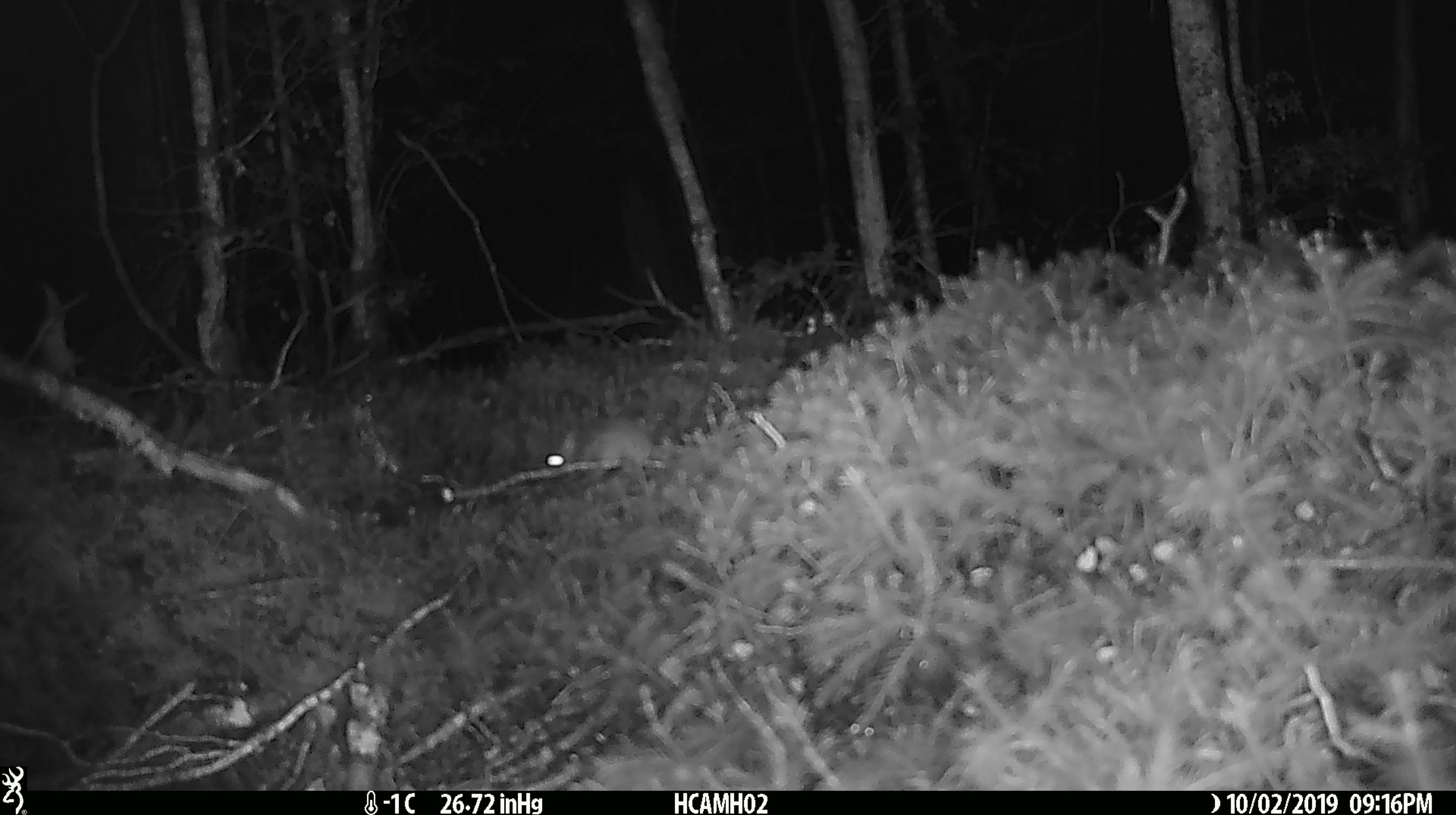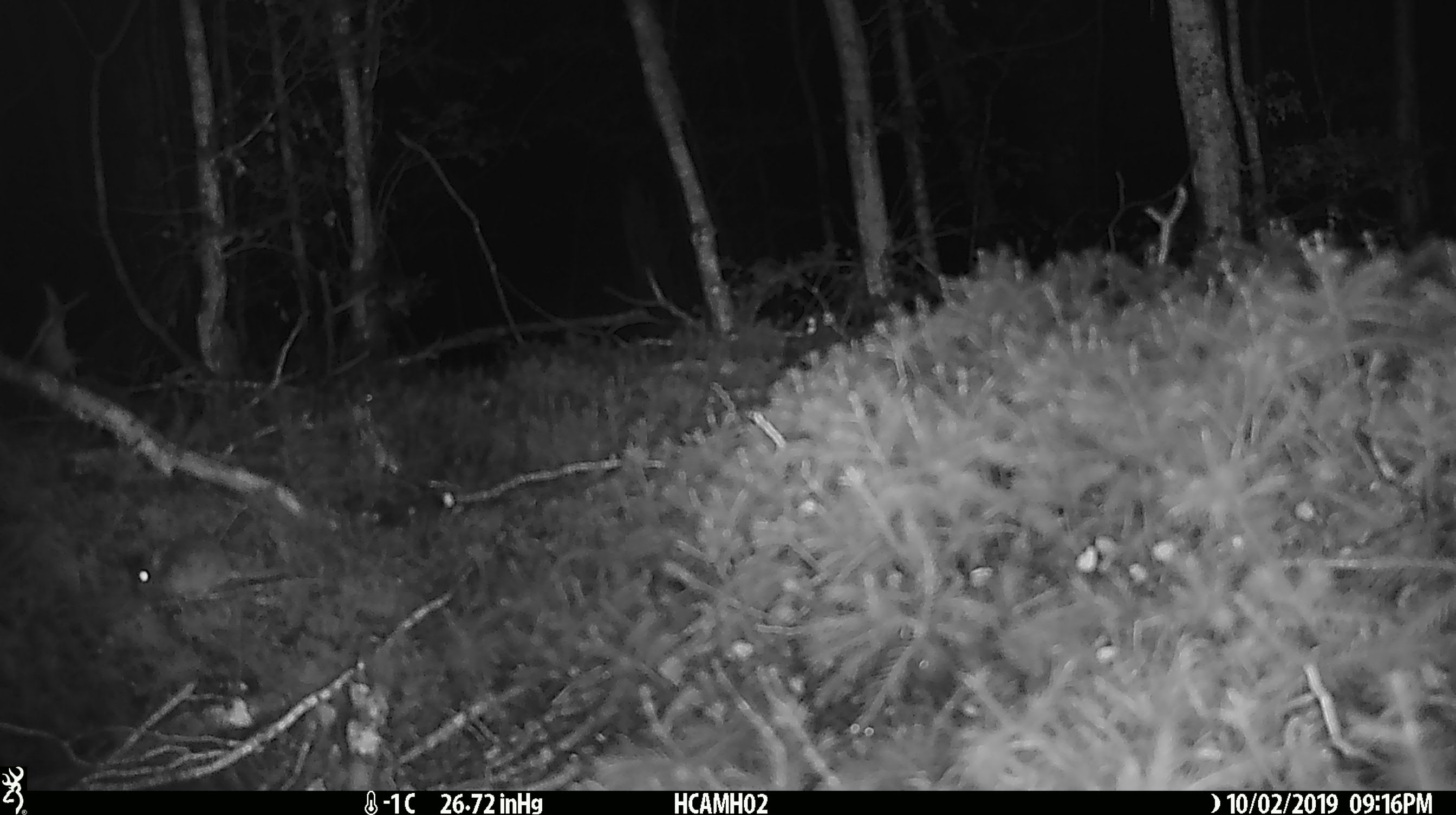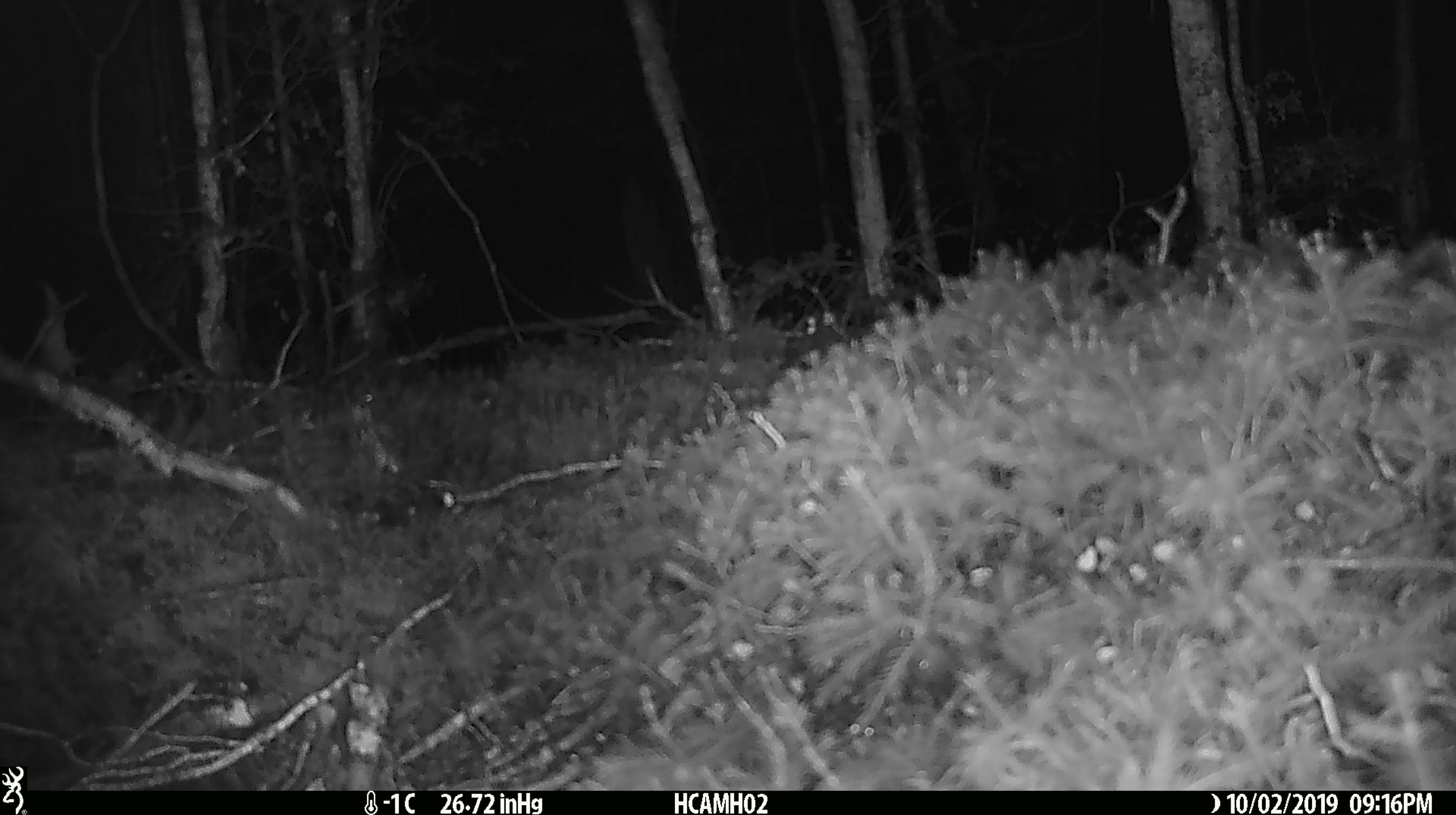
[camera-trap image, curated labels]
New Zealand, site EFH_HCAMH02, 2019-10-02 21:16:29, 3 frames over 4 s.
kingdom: Animalia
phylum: Chordata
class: Mammalia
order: Rodentia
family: Muridae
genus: Mus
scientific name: Mus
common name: mouse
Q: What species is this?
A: Mouse (Mus).